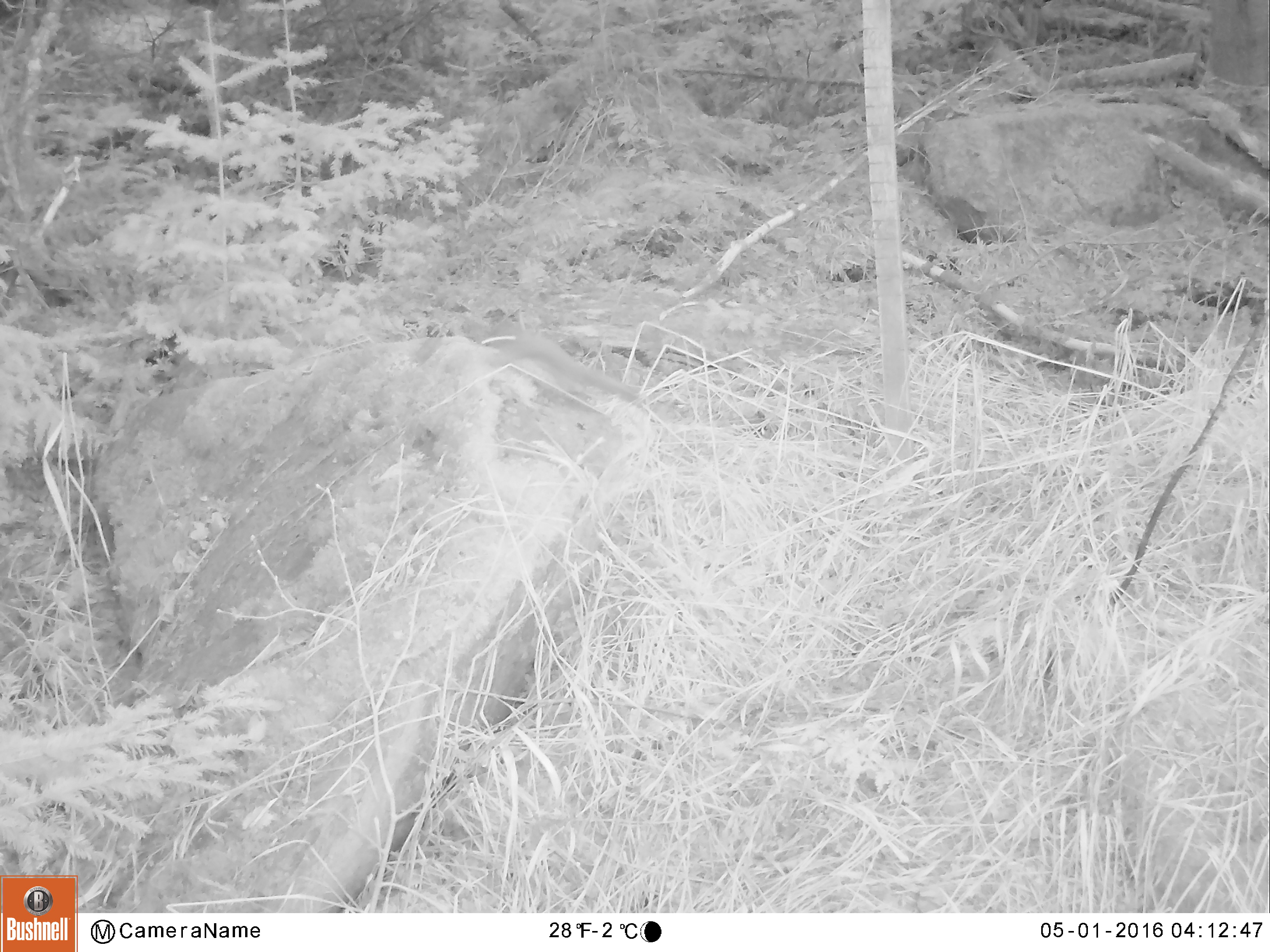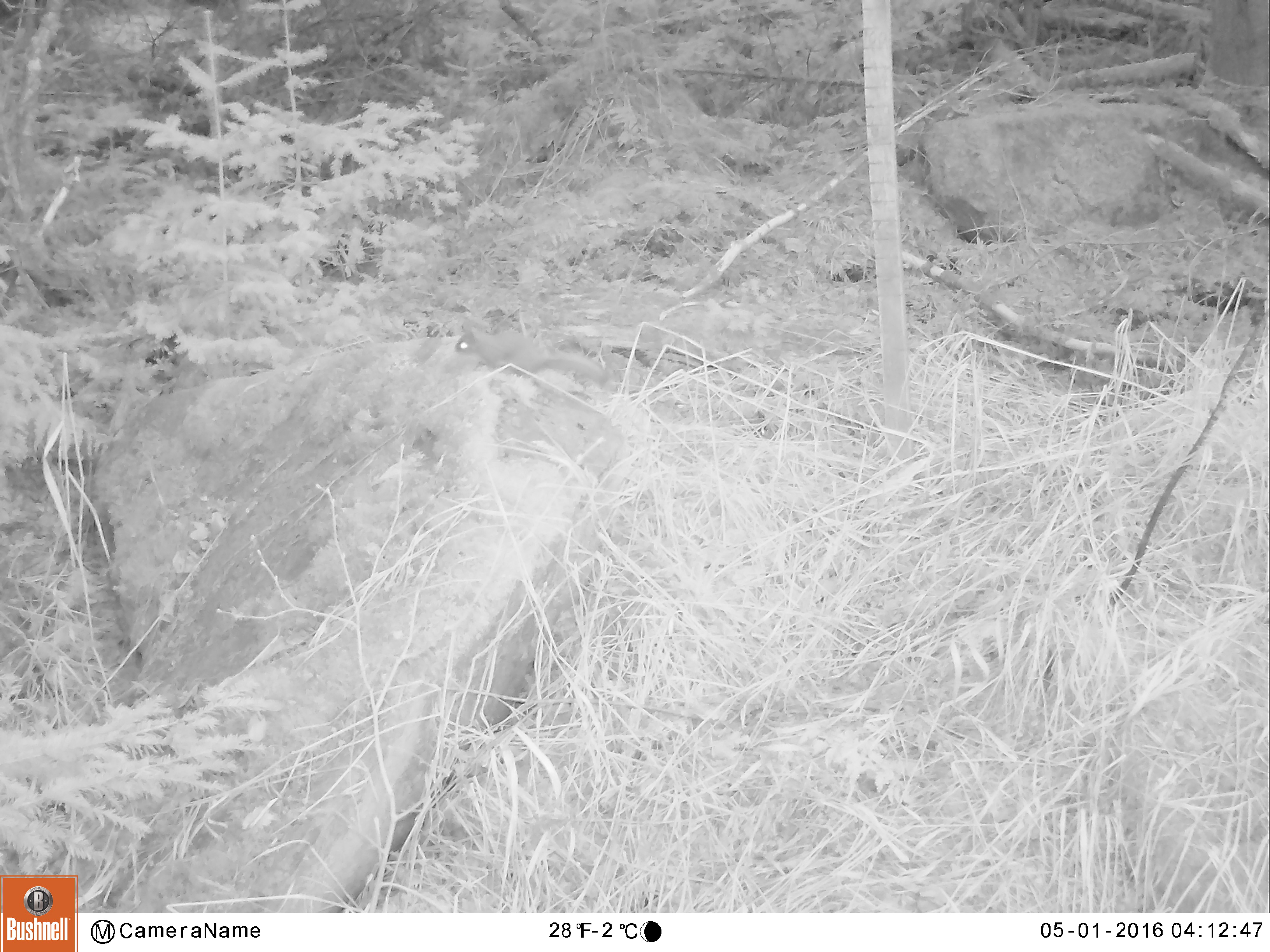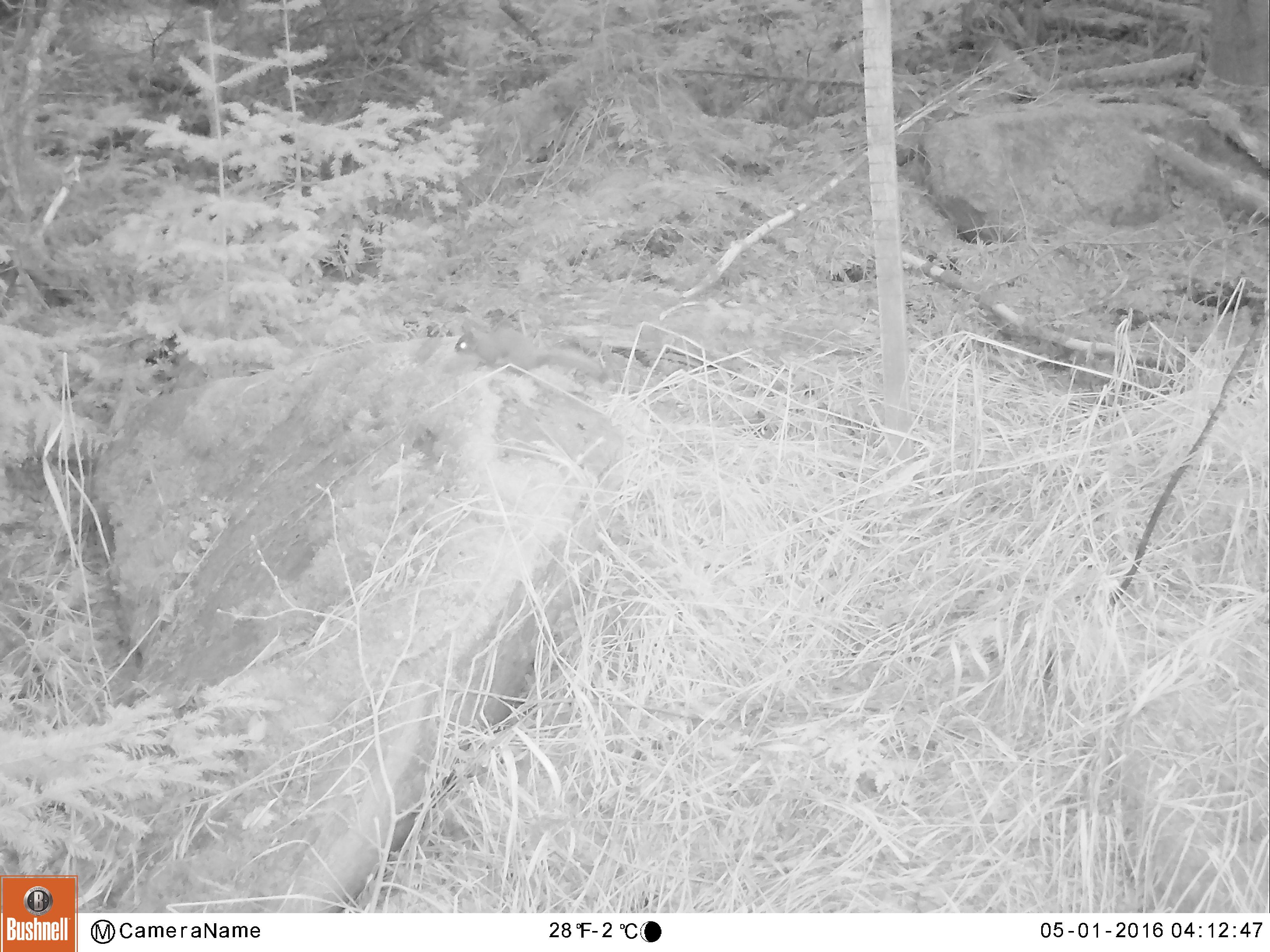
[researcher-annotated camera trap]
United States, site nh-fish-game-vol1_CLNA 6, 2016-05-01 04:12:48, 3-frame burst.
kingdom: Animalia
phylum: Chordata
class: Mammalia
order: Rodentia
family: Sciuridae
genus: Tamiasciurus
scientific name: Tamiasciurus hudsonicus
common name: red squirrel